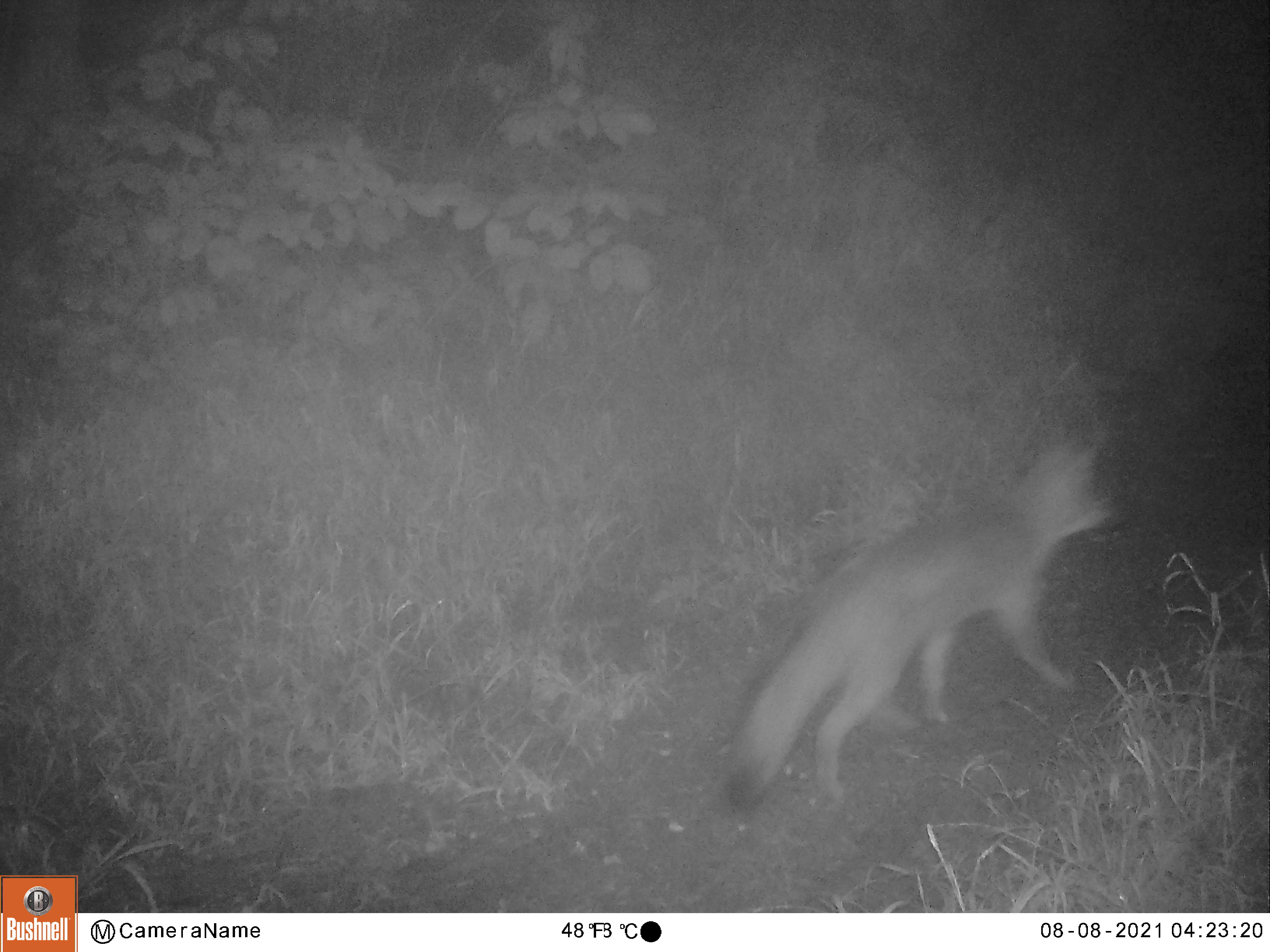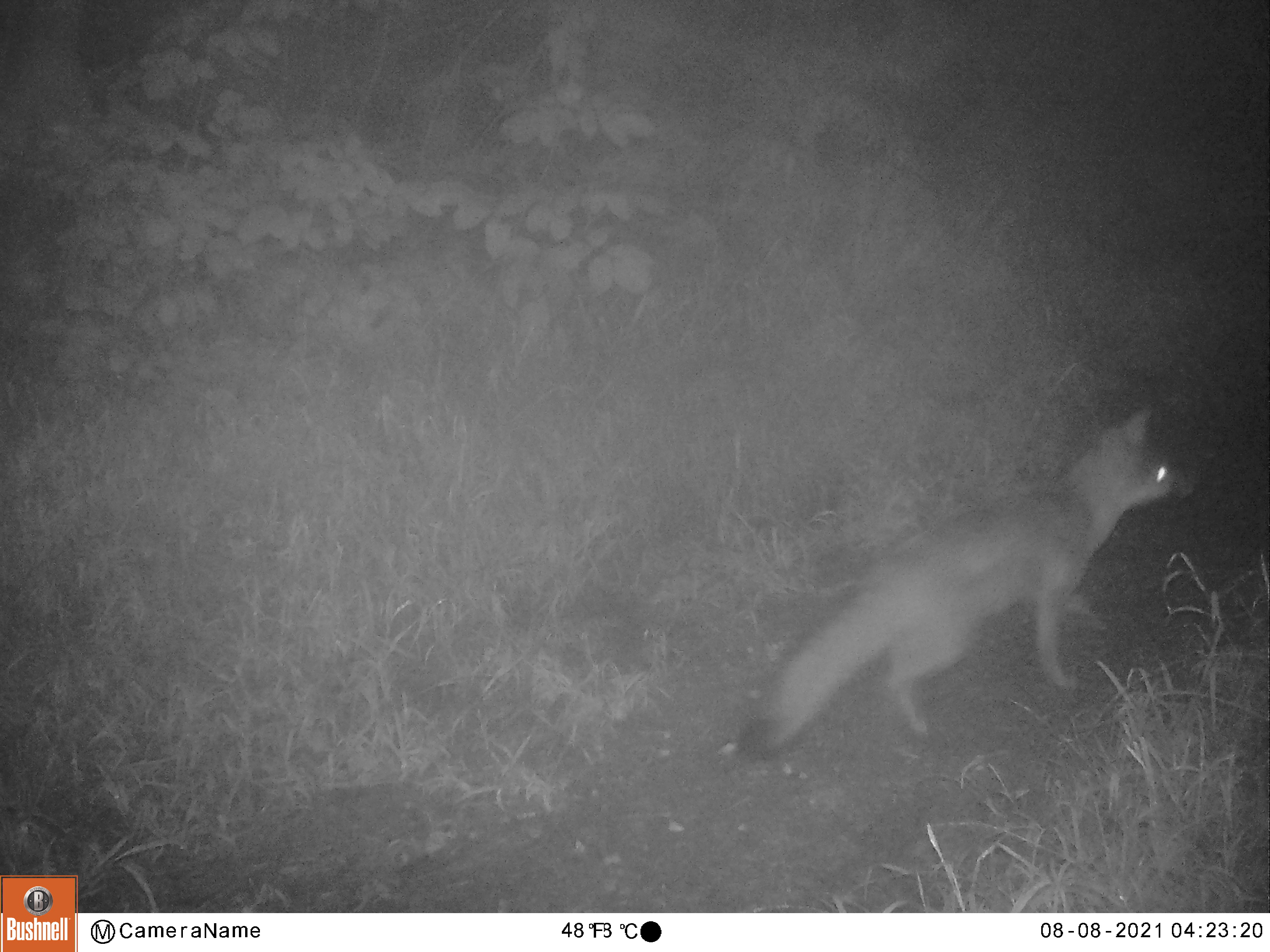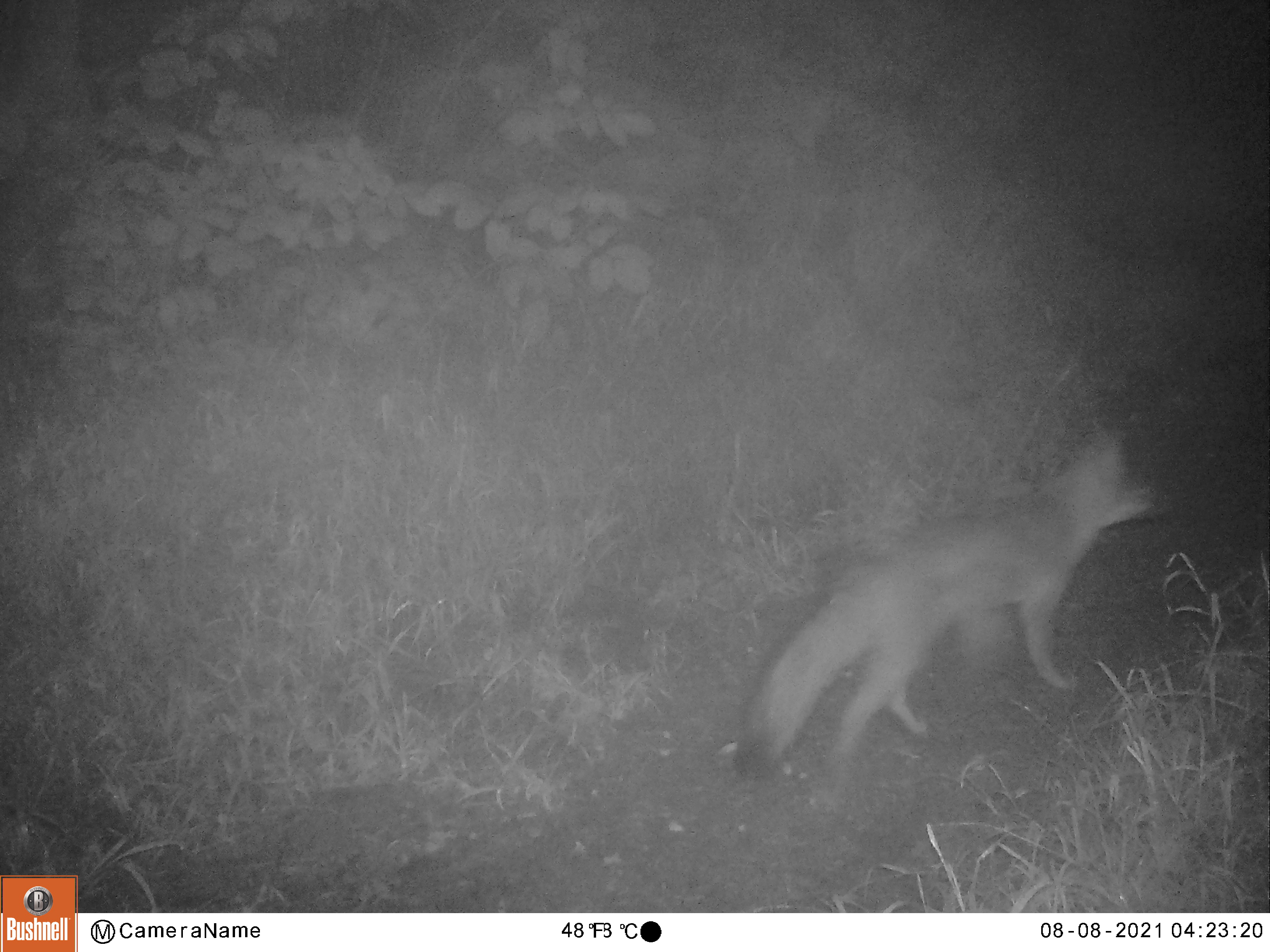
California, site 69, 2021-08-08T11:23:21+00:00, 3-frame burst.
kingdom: Animalia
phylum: Chordata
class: Mammalia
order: Carnivora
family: Canidae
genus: Urocyon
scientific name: Urocyon cinereoargenteus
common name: gray fox